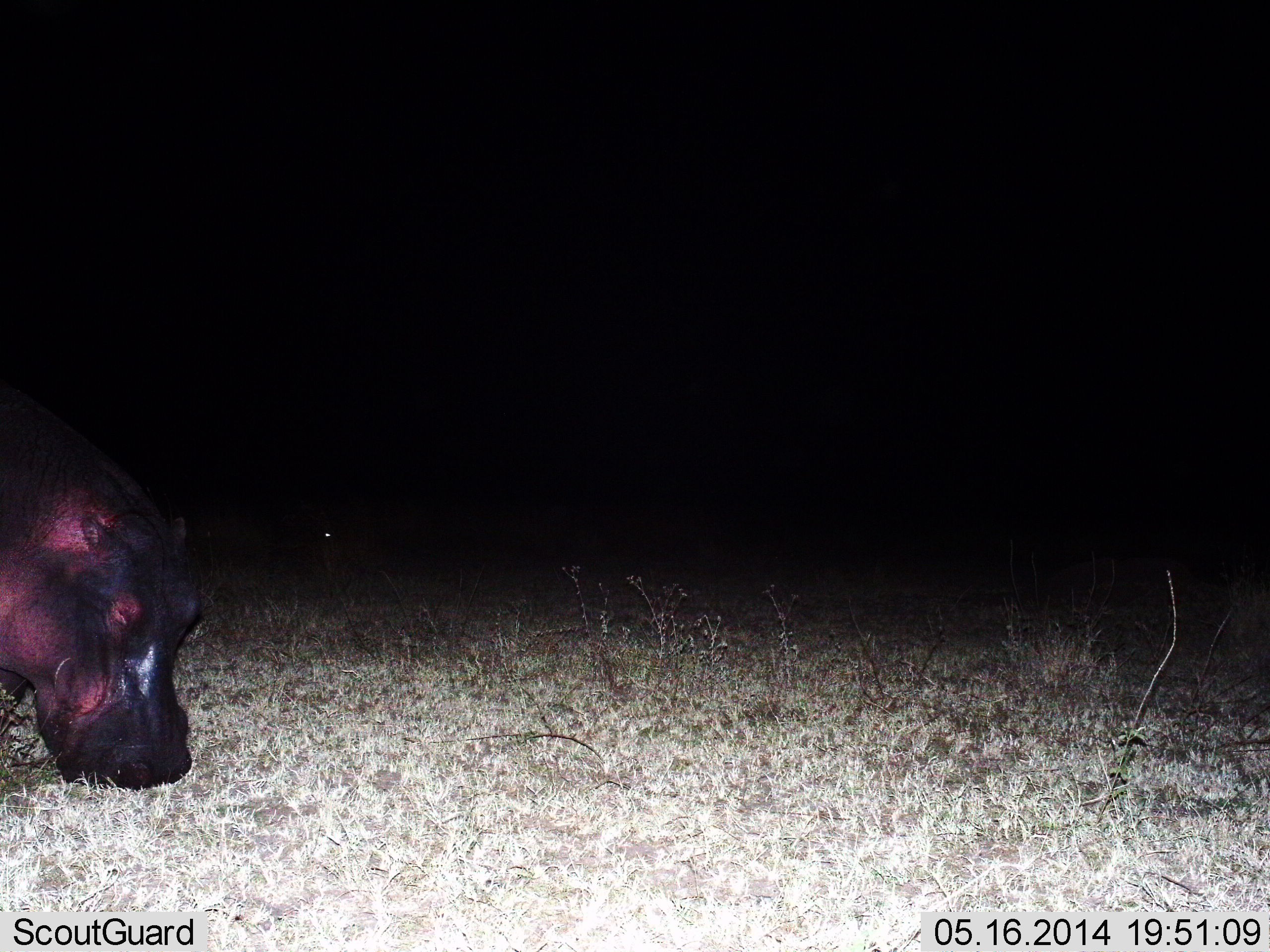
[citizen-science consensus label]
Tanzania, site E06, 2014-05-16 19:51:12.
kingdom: Animalia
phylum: Chordata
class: Mammalia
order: Artiodactyla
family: Hippopotamidae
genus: Hippopotamus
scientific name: Hippopotamus amphibius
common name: hippopotamus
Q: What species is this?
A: Hippopotamus (Hippopotamus amphibius).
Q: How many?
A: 1.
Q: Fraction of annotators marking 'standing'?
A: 20%.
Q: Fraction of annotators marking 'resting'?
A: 0%.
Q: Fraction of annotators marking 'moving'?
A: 10%.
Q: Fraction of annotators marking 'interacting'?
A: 0%.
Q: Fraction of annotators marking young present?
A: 0%.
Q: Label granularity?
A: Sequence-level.